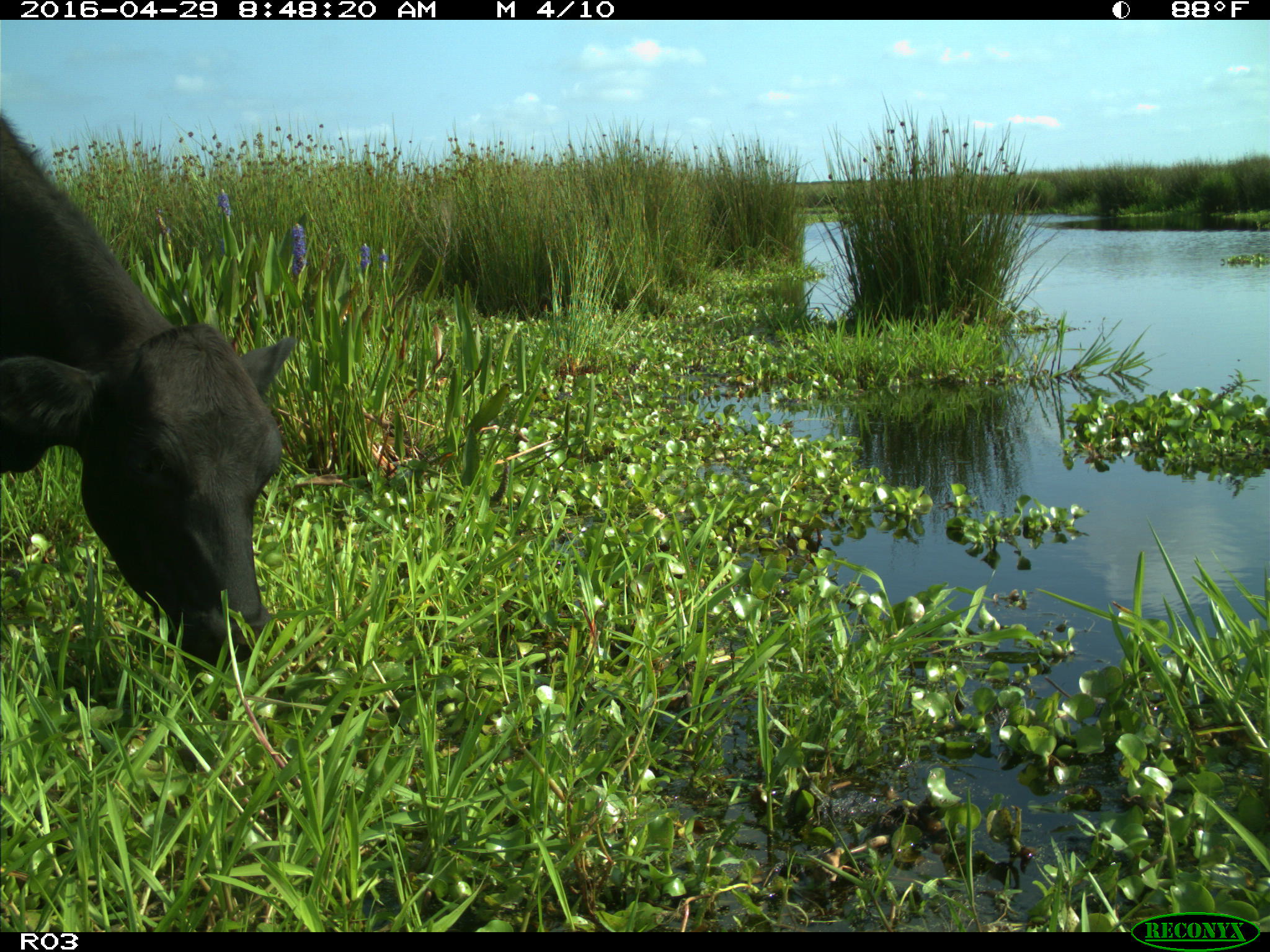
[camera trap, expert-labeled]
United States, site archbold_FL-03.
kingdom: Animalia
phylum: Chordata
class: Mammalia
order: Artiodactyla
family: Bovidae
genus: Bos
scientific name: Bos taurus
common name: domestic cow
Bos taurus (domestic cow).